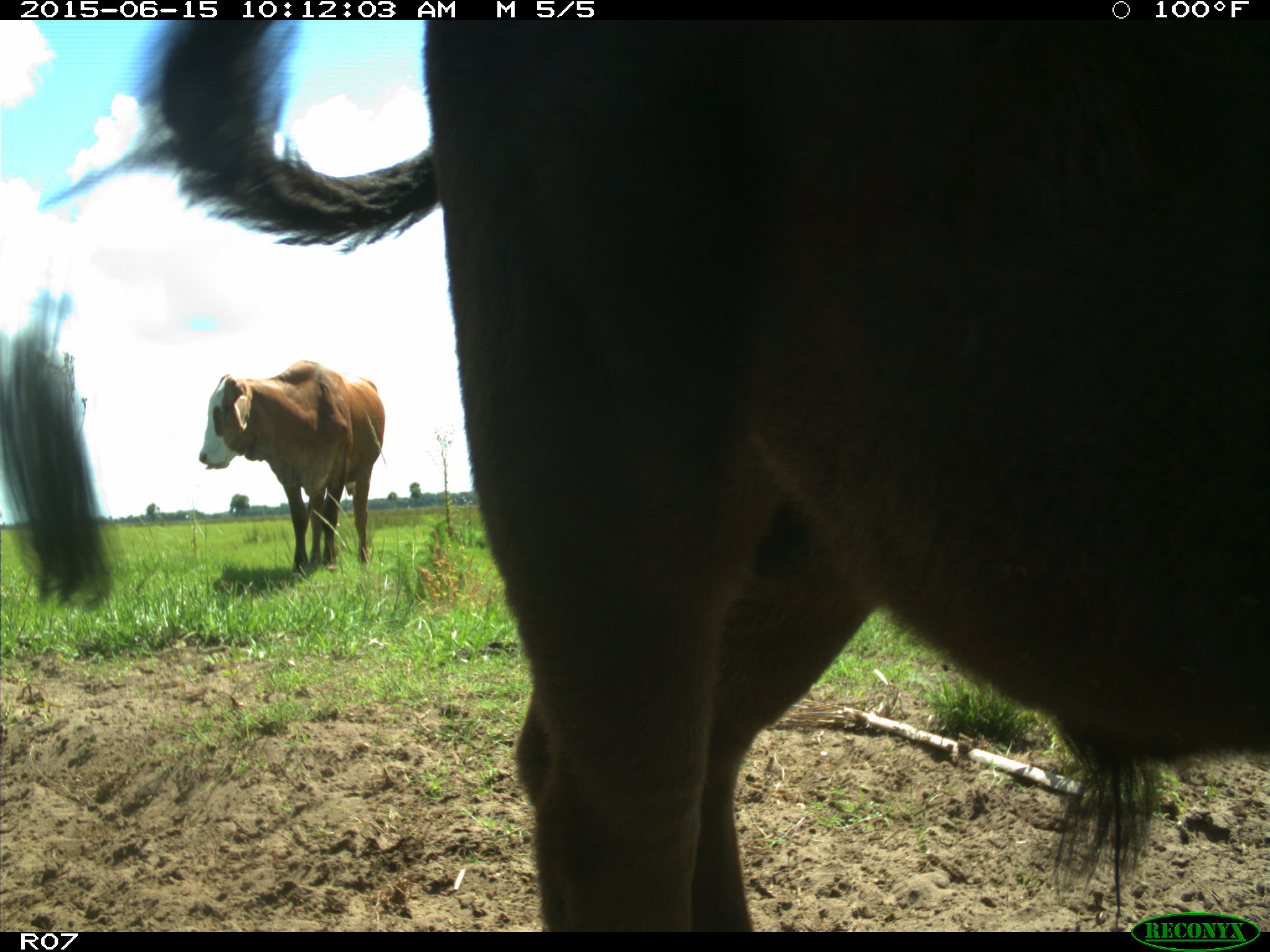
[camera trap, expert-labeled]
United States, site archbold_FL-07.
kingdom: Animalia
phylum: Chordata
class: Mammalia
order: Artiodactyla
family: Bovidae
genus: Bos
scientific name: Bos taurus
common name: domestic cow